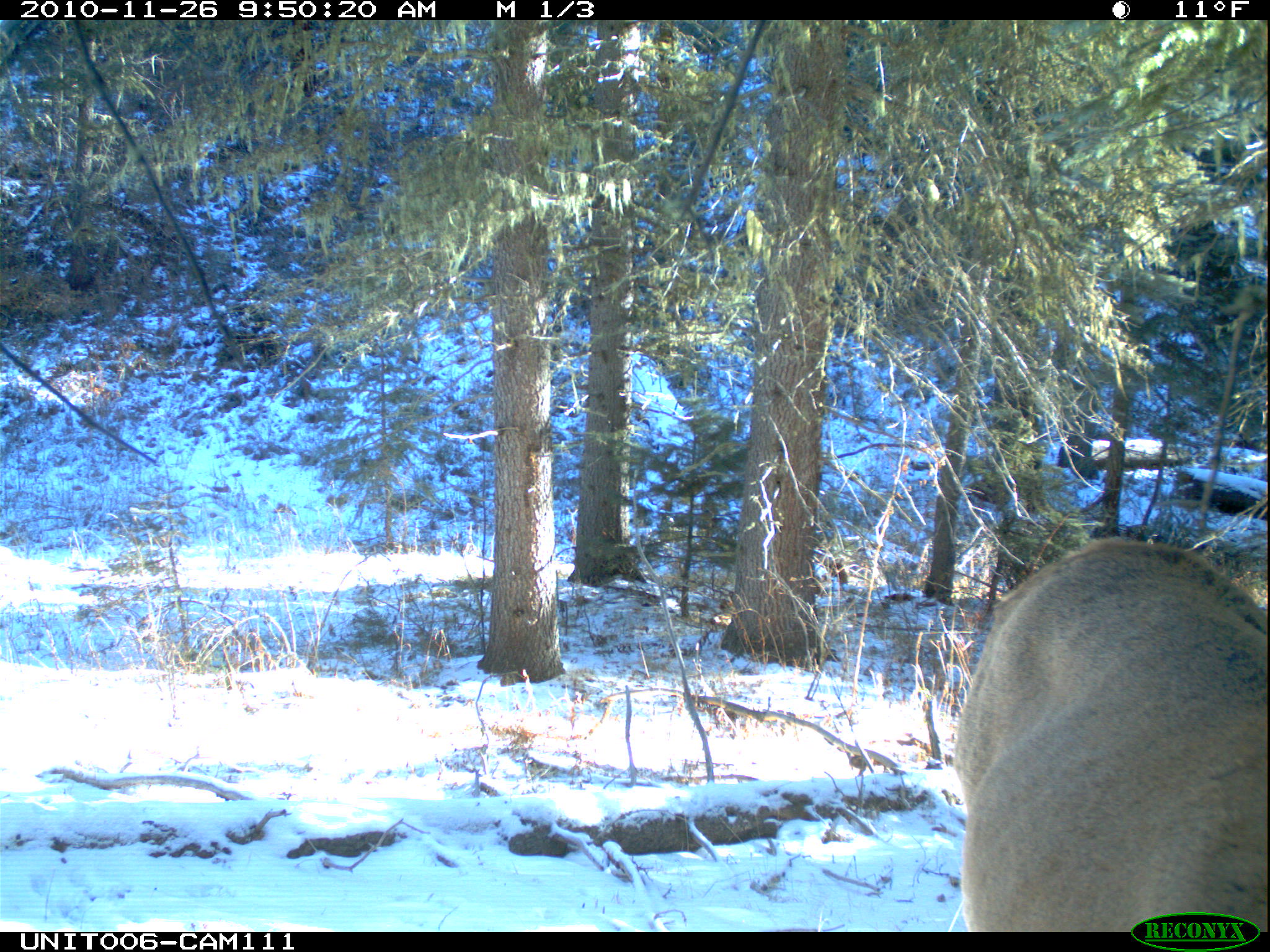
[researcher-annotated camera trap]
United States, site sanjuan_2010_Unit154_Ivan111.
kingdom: Animalia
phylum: Chordata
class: Mammalia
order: Artiodactyla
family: Cervidae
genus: Cervus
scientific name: Cervus elaphus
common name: red deer